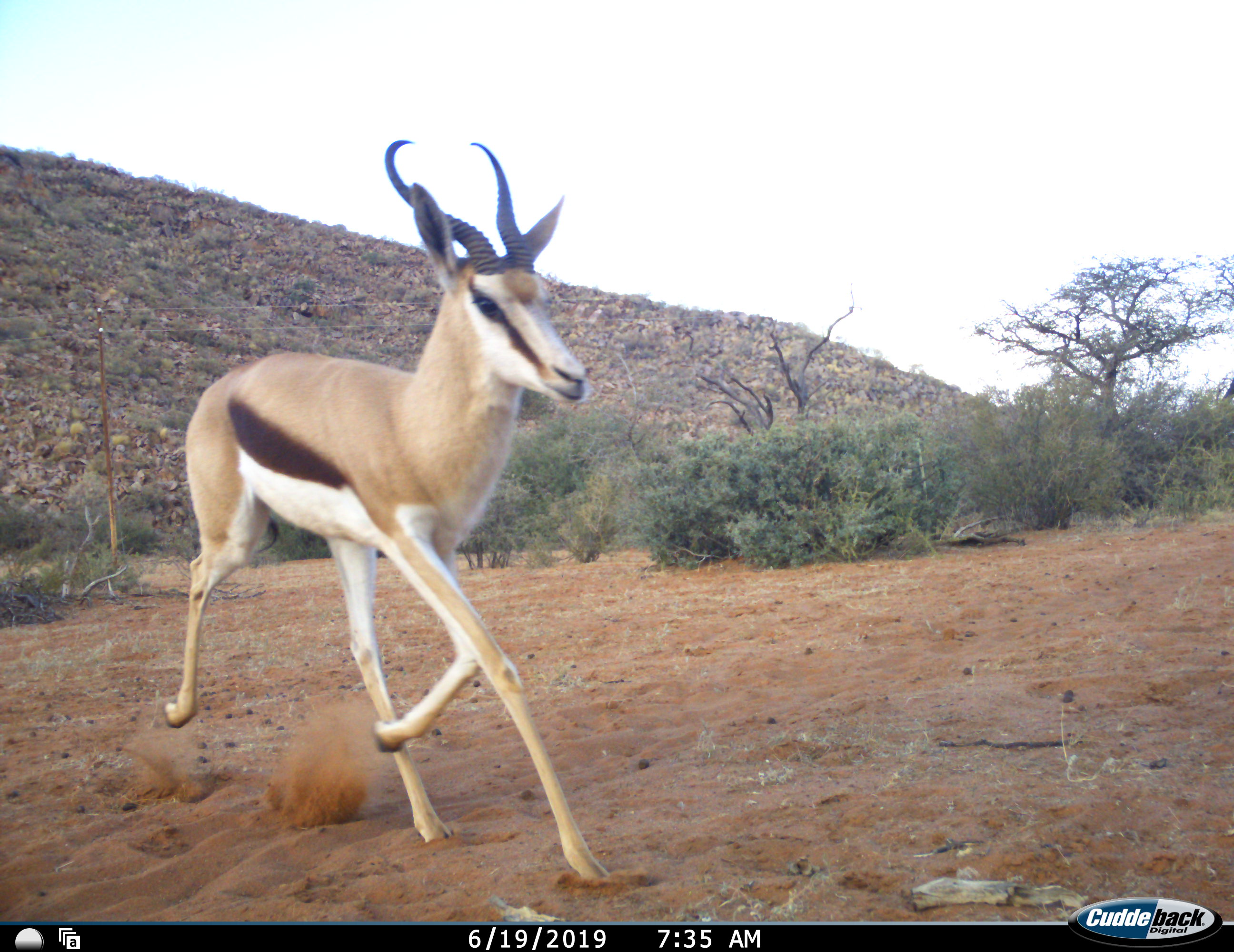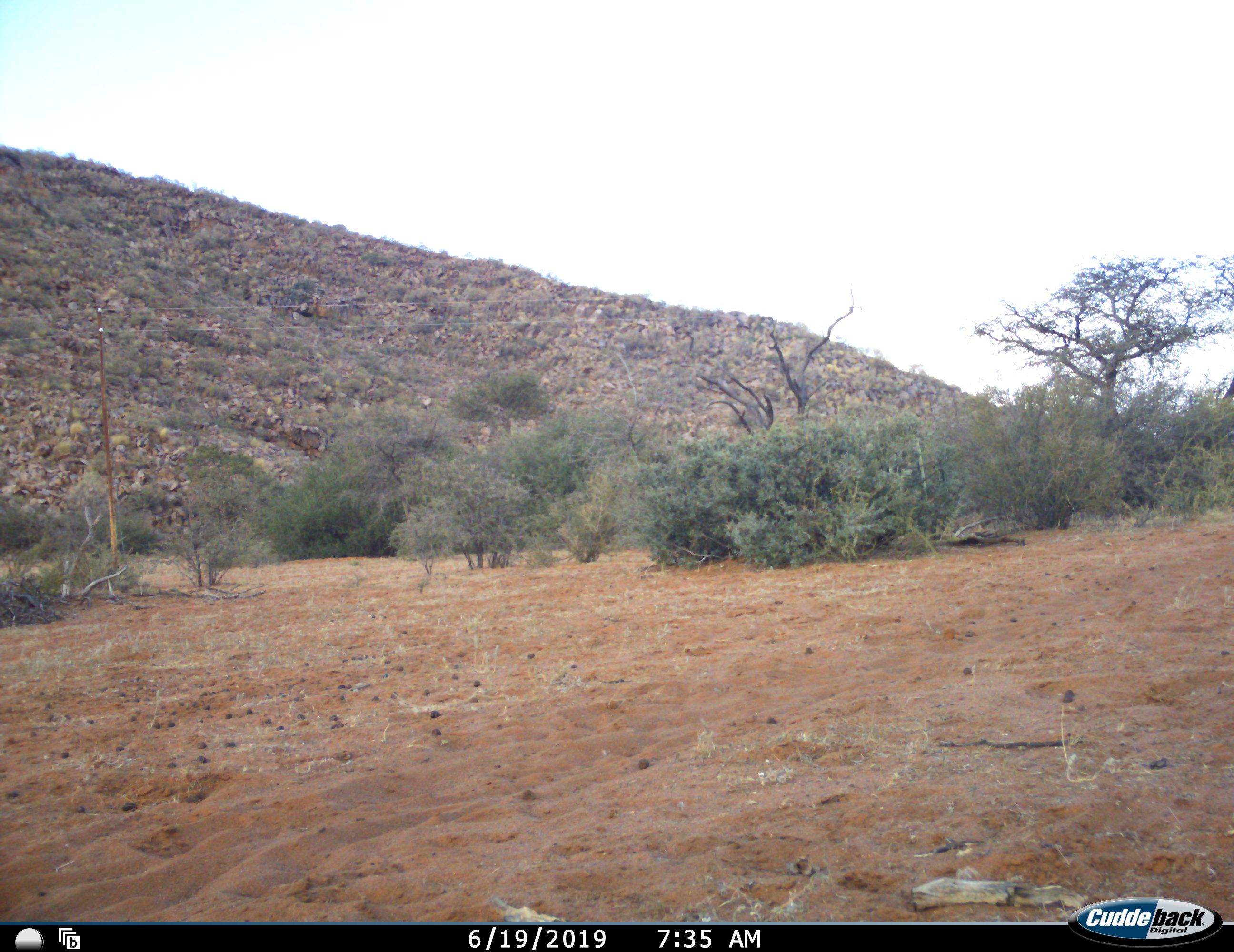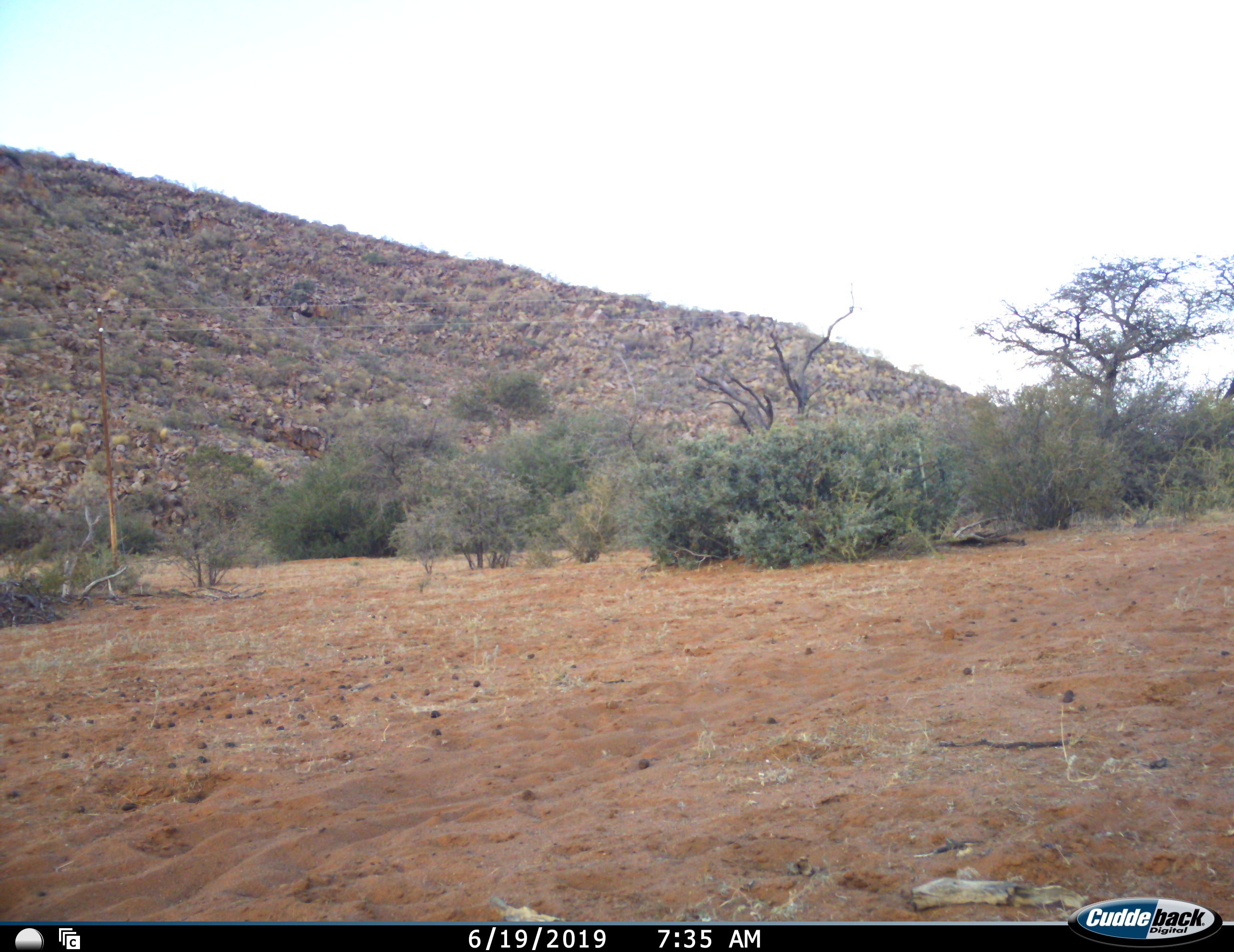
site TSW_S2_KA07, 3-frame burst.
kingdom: Animalia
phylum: Chordata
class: Mammalia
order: Artiodactyla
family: Bovidae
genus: Antidorcas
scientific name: Antidorcas marsupialis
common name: springbok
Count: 1.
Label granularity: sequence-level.